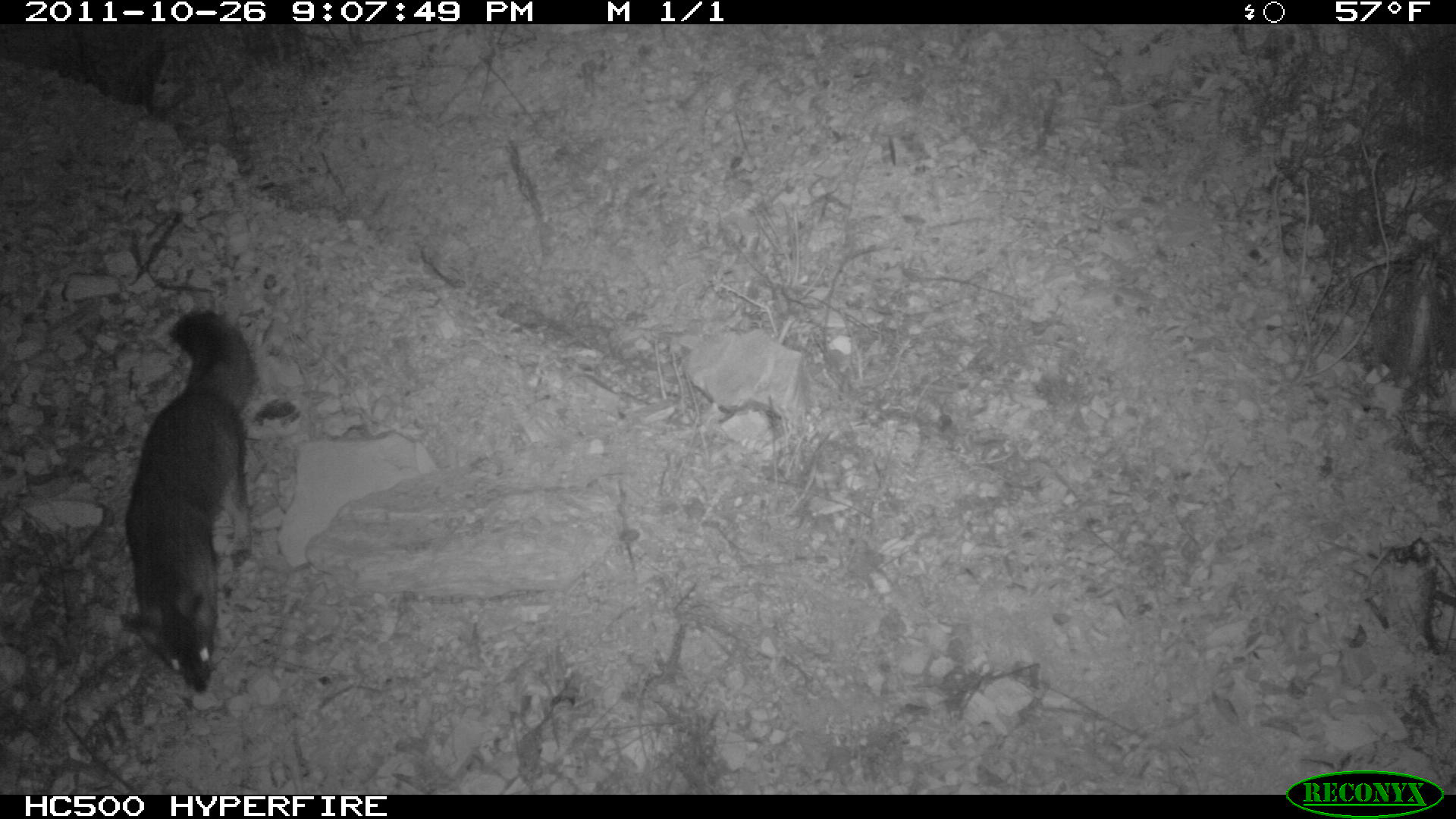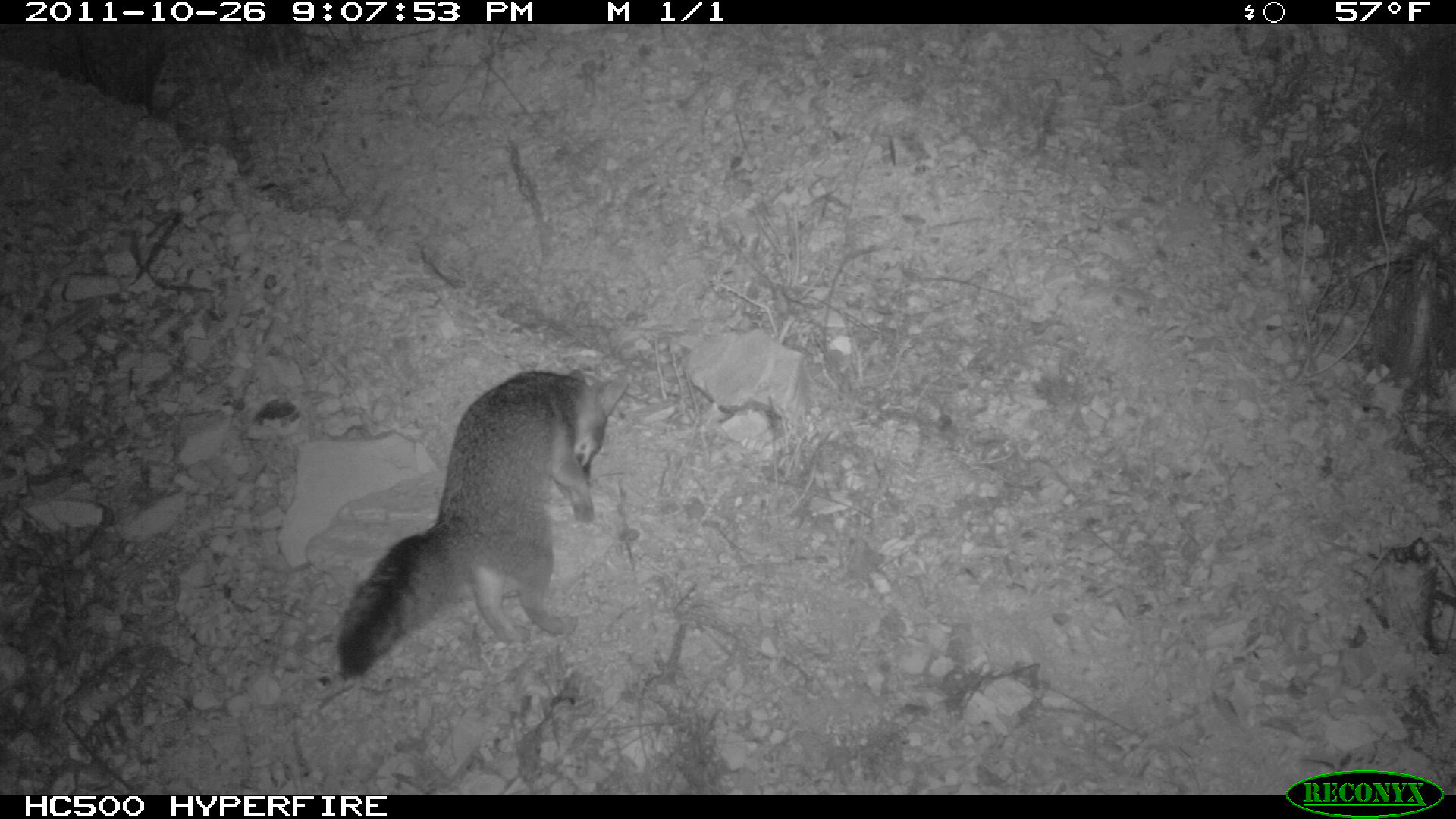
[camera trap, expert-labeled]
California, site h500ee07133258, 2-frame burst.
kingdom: Animalia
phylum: Chordata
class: Mammalia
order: Carnivora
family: Canidae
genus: Urocyon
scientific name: Urocyon littoralis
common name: island fox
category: fox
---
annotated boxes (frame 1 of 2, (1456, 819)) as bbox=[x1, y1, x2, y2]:
fox: bbox=[117, 306, 259, 695]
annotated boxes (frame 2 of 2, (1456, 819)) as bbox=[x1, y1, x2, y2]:
fox: bbox=[334, 369, 629, 679]